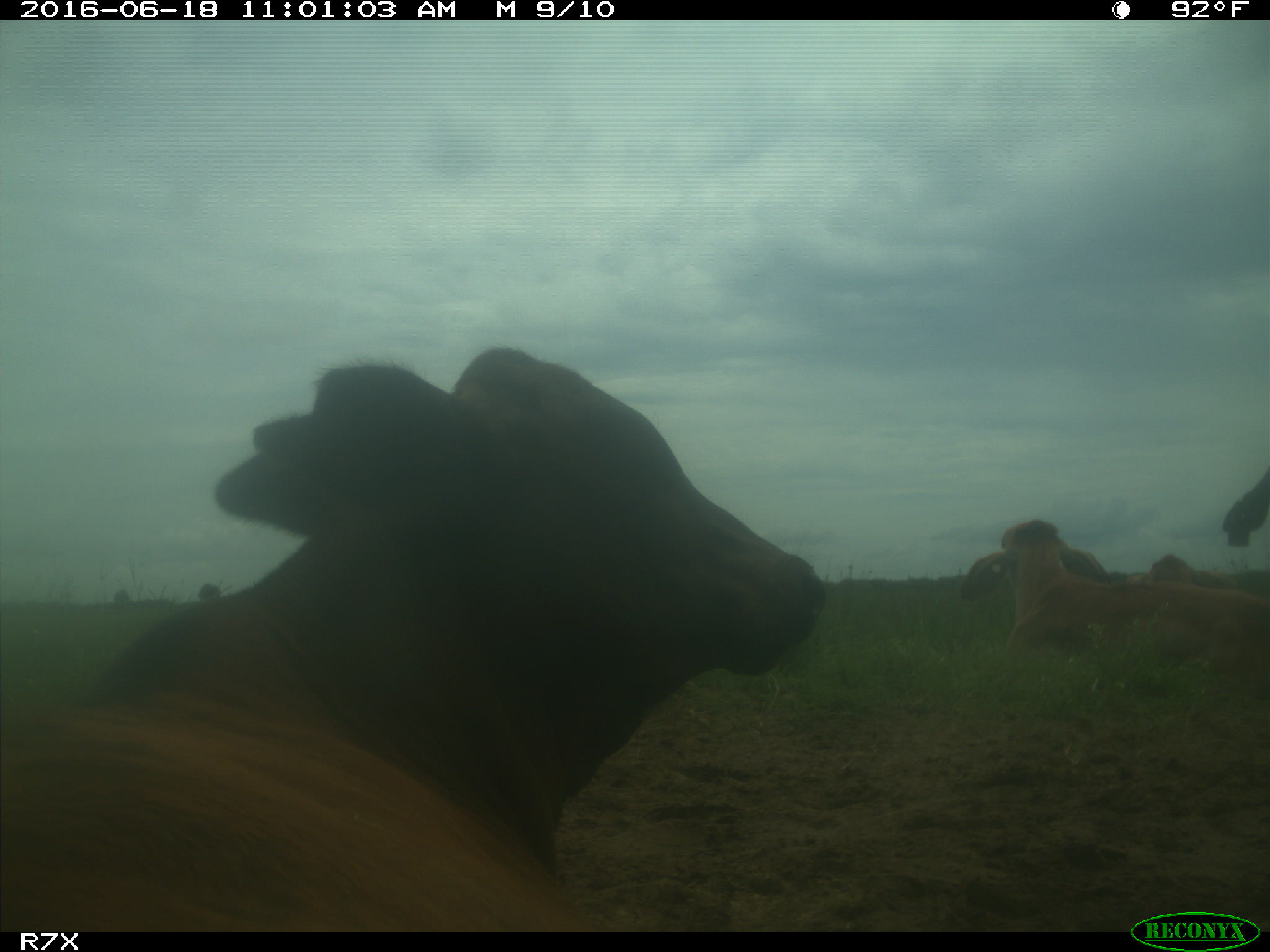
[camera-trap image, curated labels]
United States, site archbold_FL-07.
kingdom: Animalia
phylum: Chordata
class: Mammalia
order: Artiodactyla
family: Bovidae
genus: Bos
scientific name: Bos taurus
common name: domestic cow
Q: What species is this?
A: Bos taurus (domestic cow).